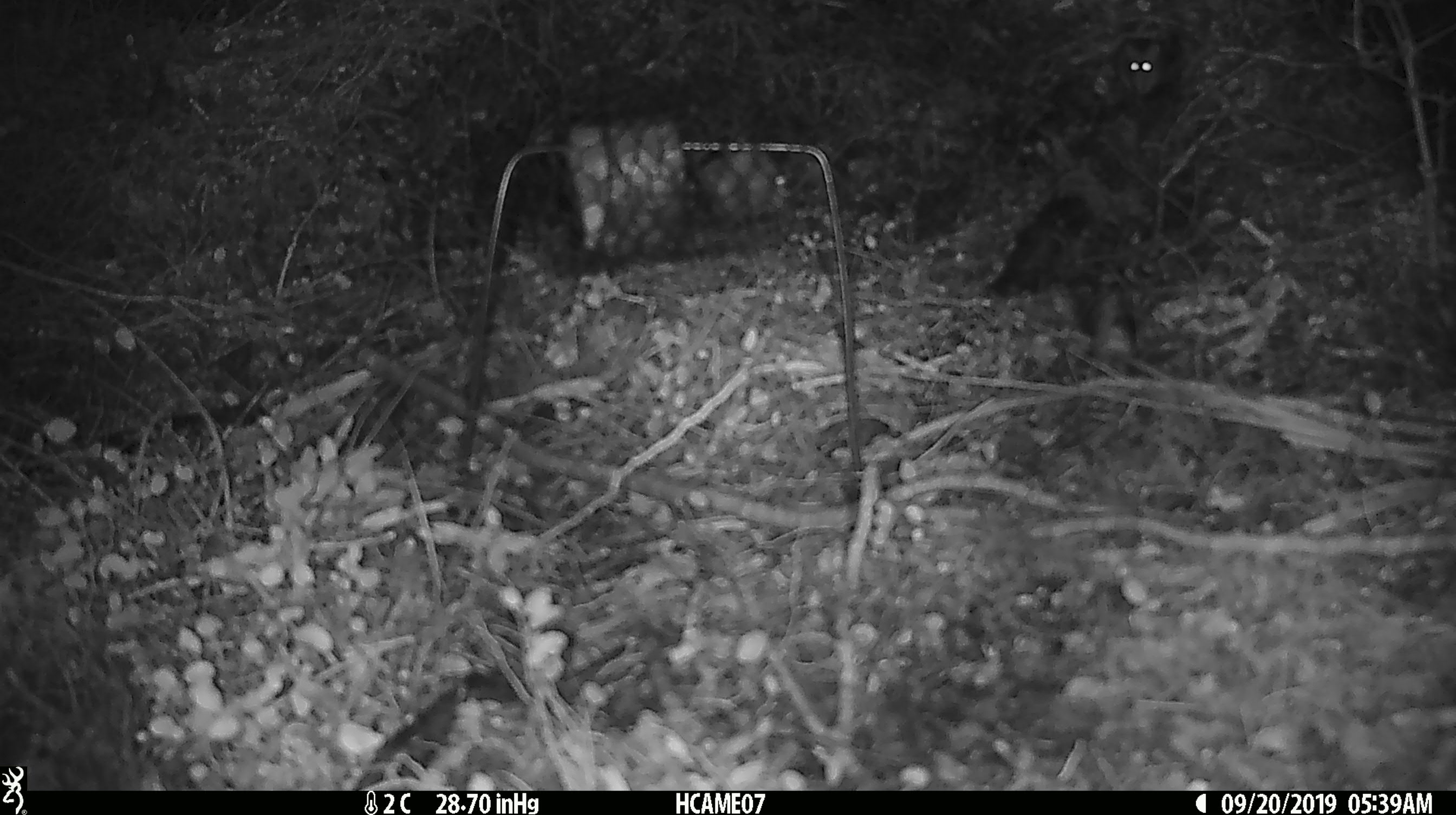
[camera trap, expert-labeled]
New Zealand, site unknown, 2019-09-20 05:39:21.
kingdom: Animalia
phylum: Chordata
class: Mammalia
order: Rodentia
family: Muridae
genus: Mus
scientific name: Mus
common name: mouse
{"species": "mouse (Mus)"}